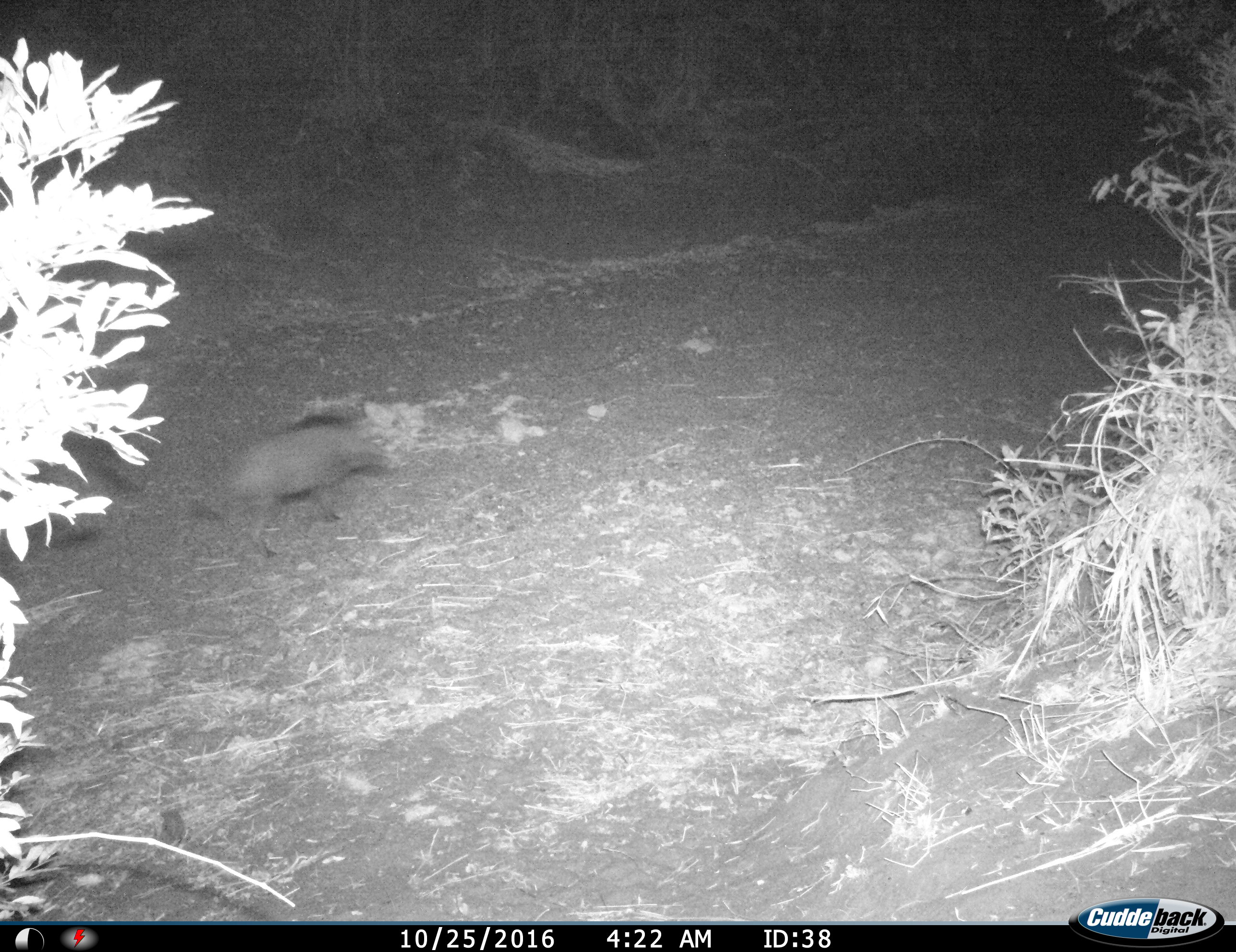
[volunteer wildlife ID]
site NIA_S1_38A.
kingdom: Animalia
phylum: Chordata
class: Mammalia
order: Artiodactyla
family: Suidae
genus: Phacochoerus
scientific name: Phacochoerus africanus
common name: warthog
Warthog (Phacochoerus africanus), count 1. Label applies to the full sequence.